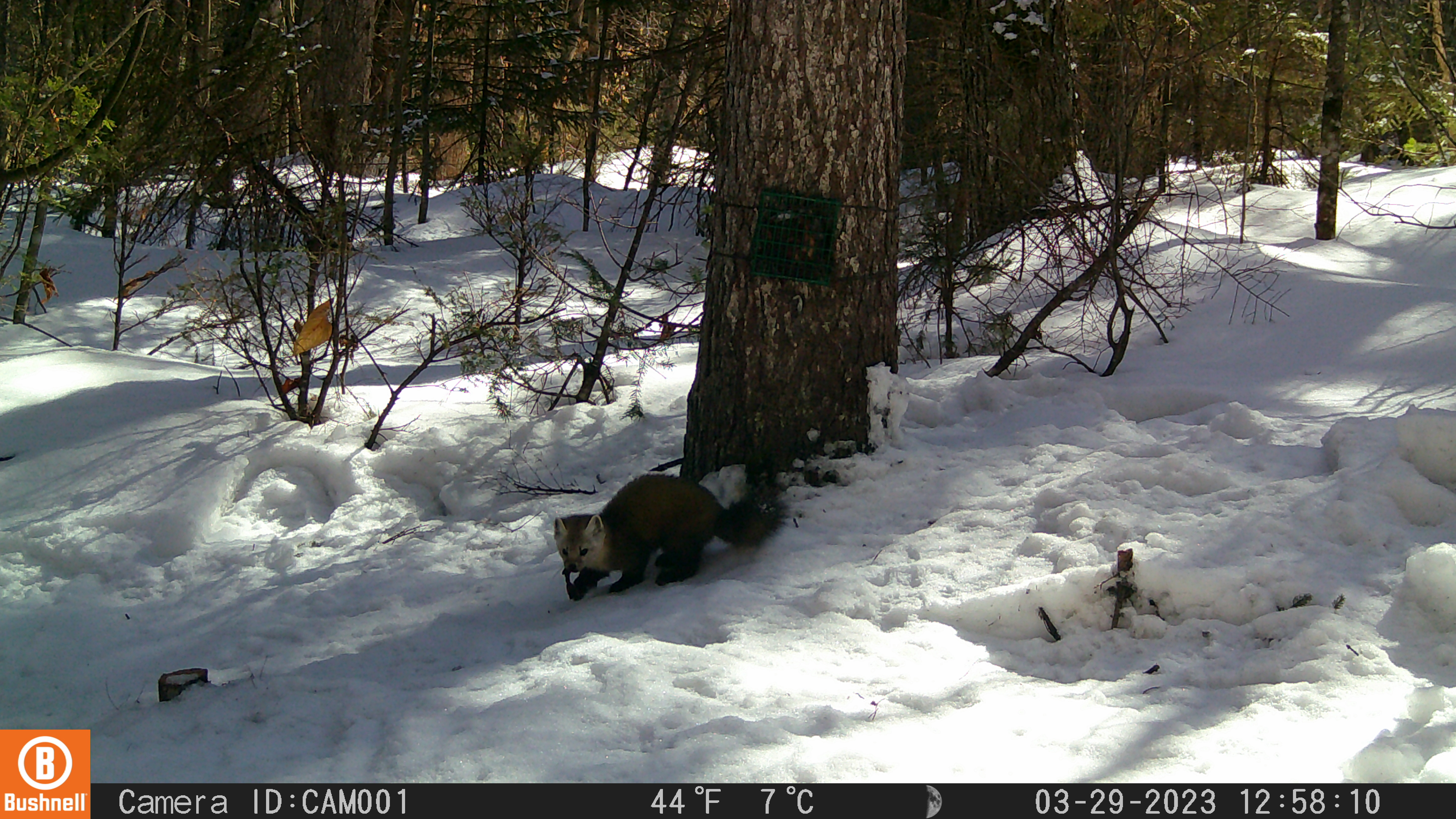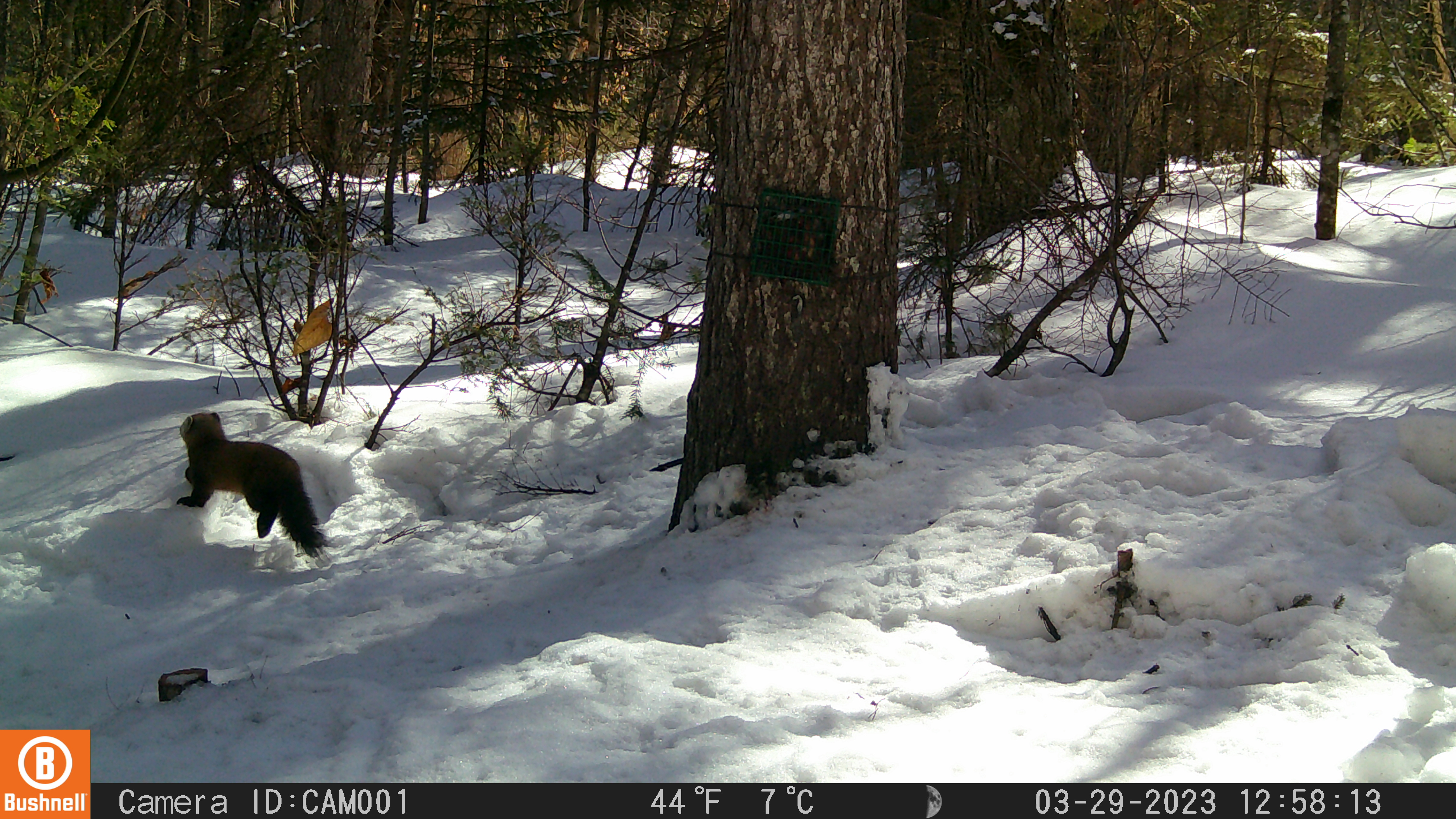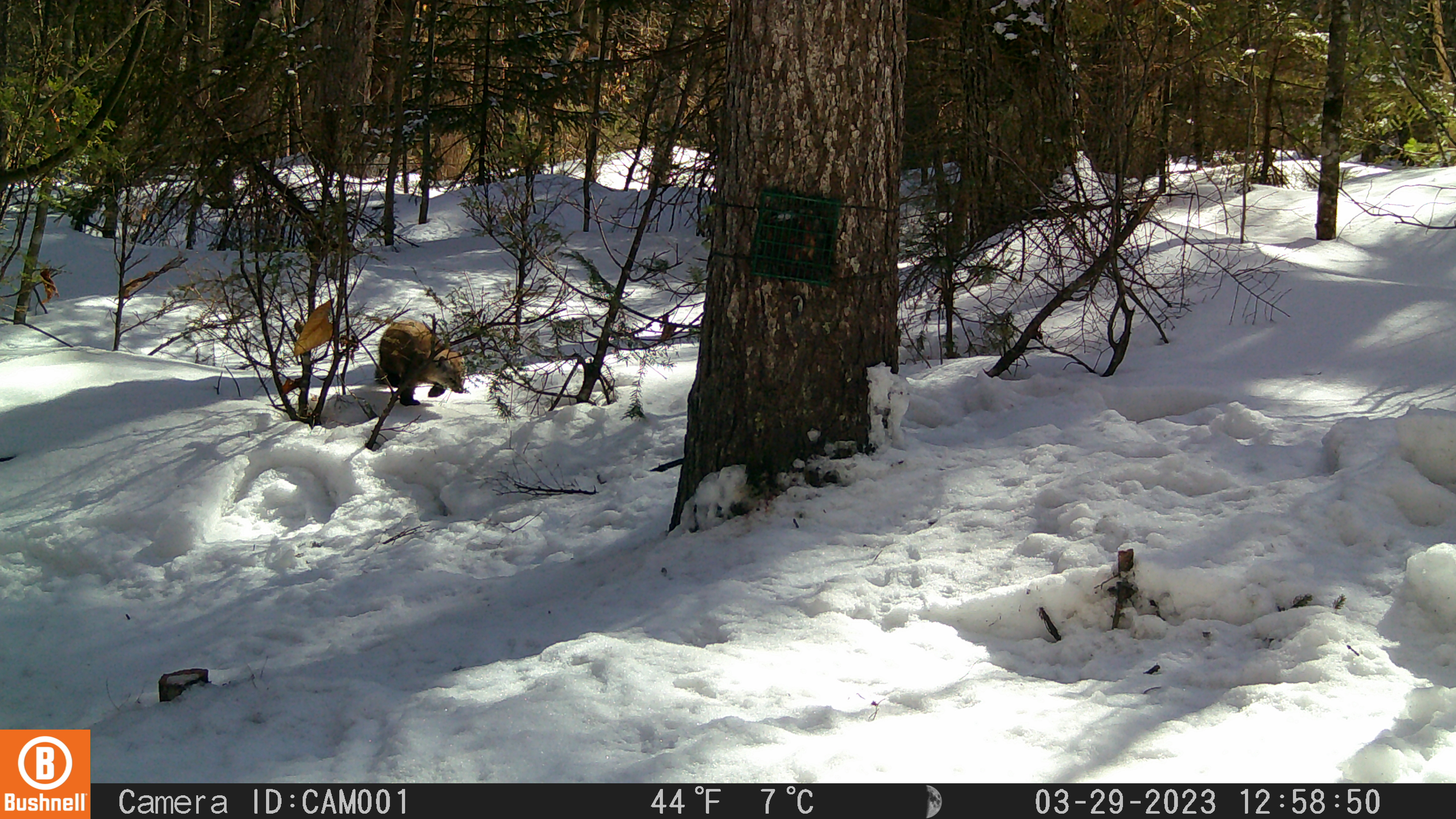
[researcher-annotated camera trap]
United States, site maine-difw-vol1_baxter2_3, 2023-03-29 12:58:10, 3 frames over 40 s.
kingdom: Animalia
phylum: Chordata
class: Mammalia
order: Carnivora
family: Mustelidae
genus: Martes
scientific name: Martes americana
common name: american marten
American marten (Martes americana).